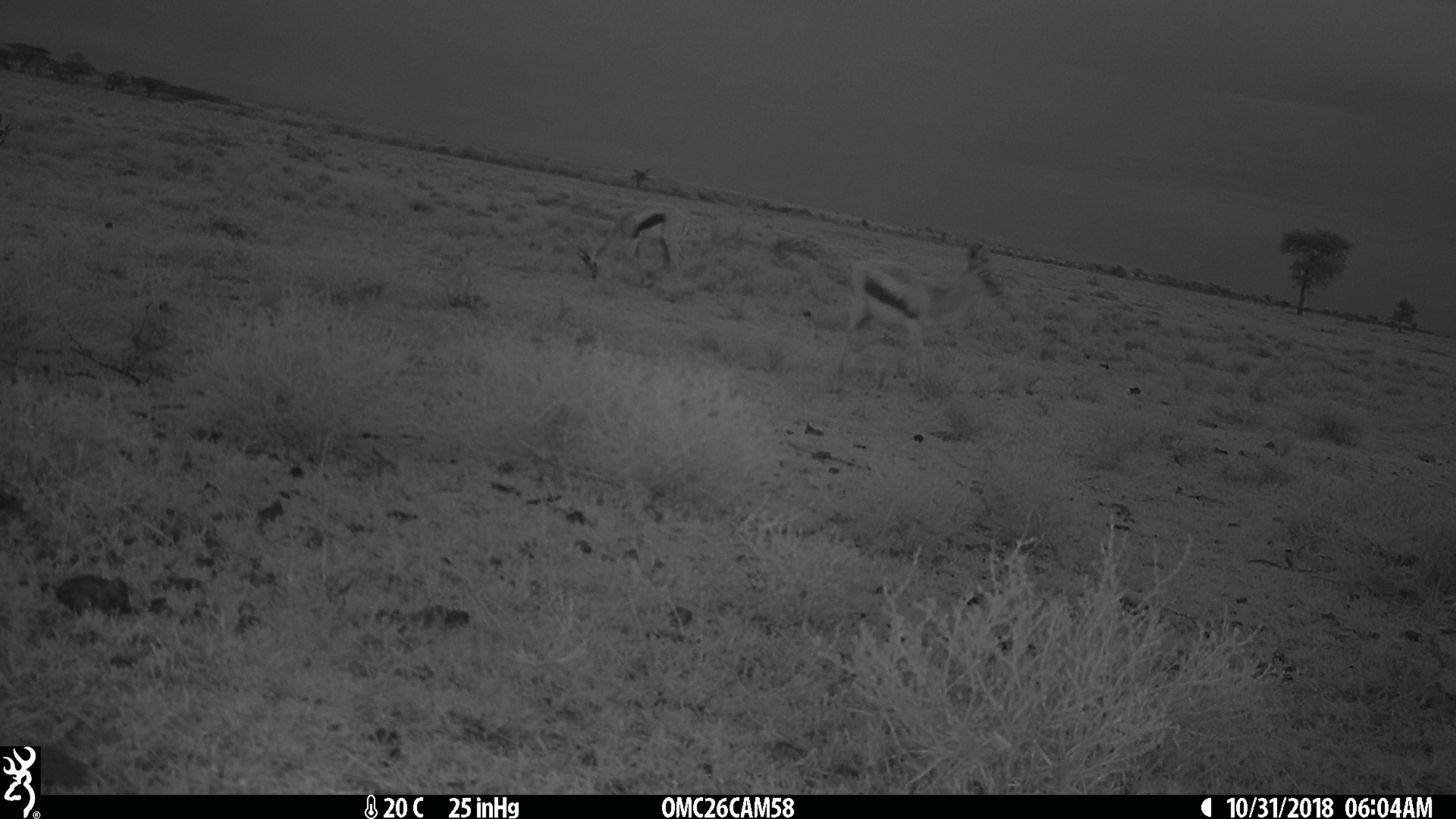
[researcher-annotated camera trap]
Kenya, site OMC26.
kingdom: Animalia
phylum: Chordata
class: Mammalia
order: Artiodactyla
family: Bovidae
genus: Eudorcas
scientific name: Eudorcas thomsonii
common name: thomon's gazelle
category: gazelle thomsons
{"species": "gazelle thomsons (thomon's gazelle) (Eudorcas thomsonii)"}